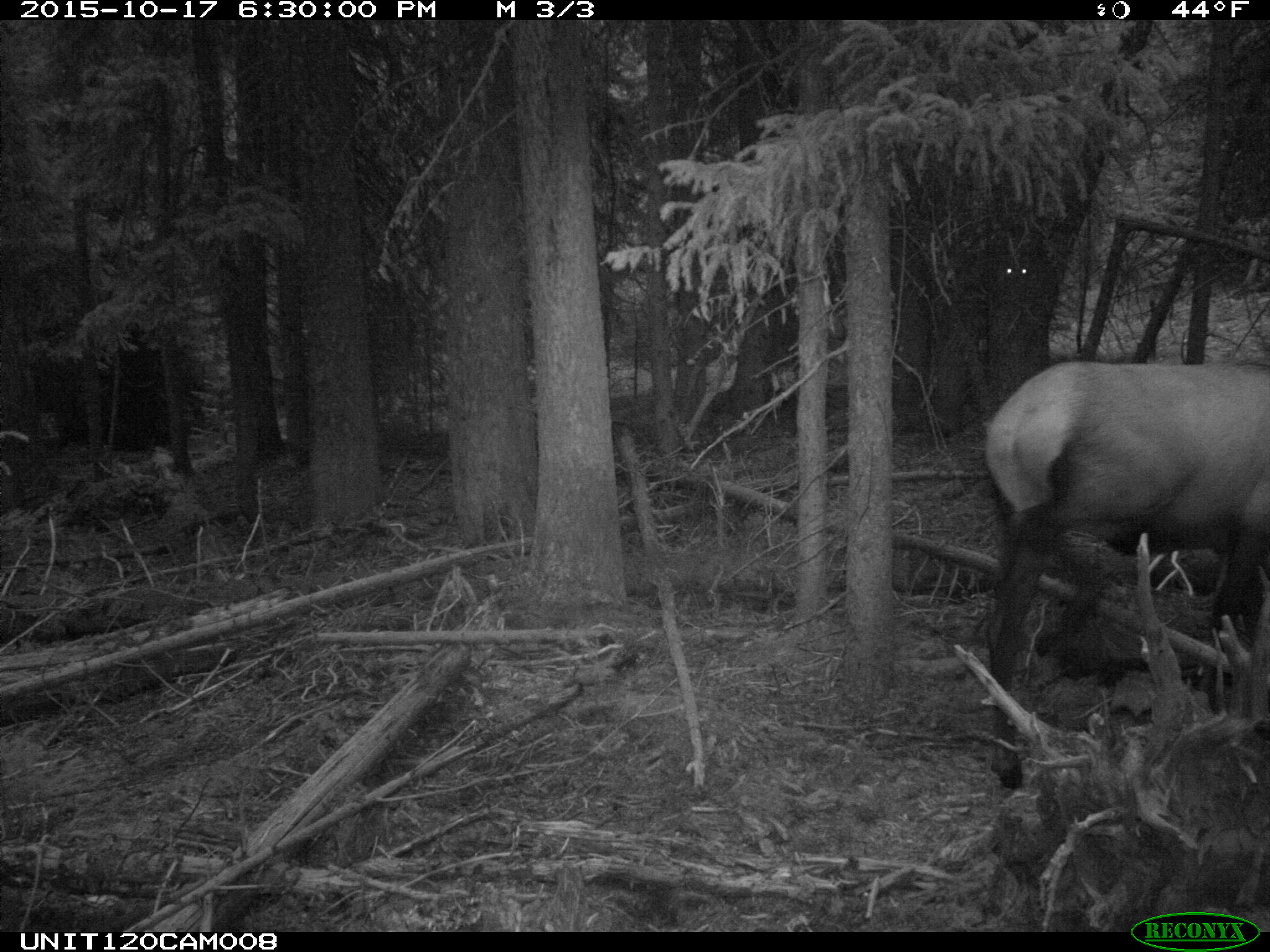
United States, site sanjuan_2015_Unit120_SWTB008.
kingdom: Animalia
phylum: Chordata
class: Mammalia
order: Artiodactyla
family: Cervidae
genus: Cervus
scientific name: Cervus elaphus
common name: red deer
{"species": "Cervus elaphus (red deer)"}